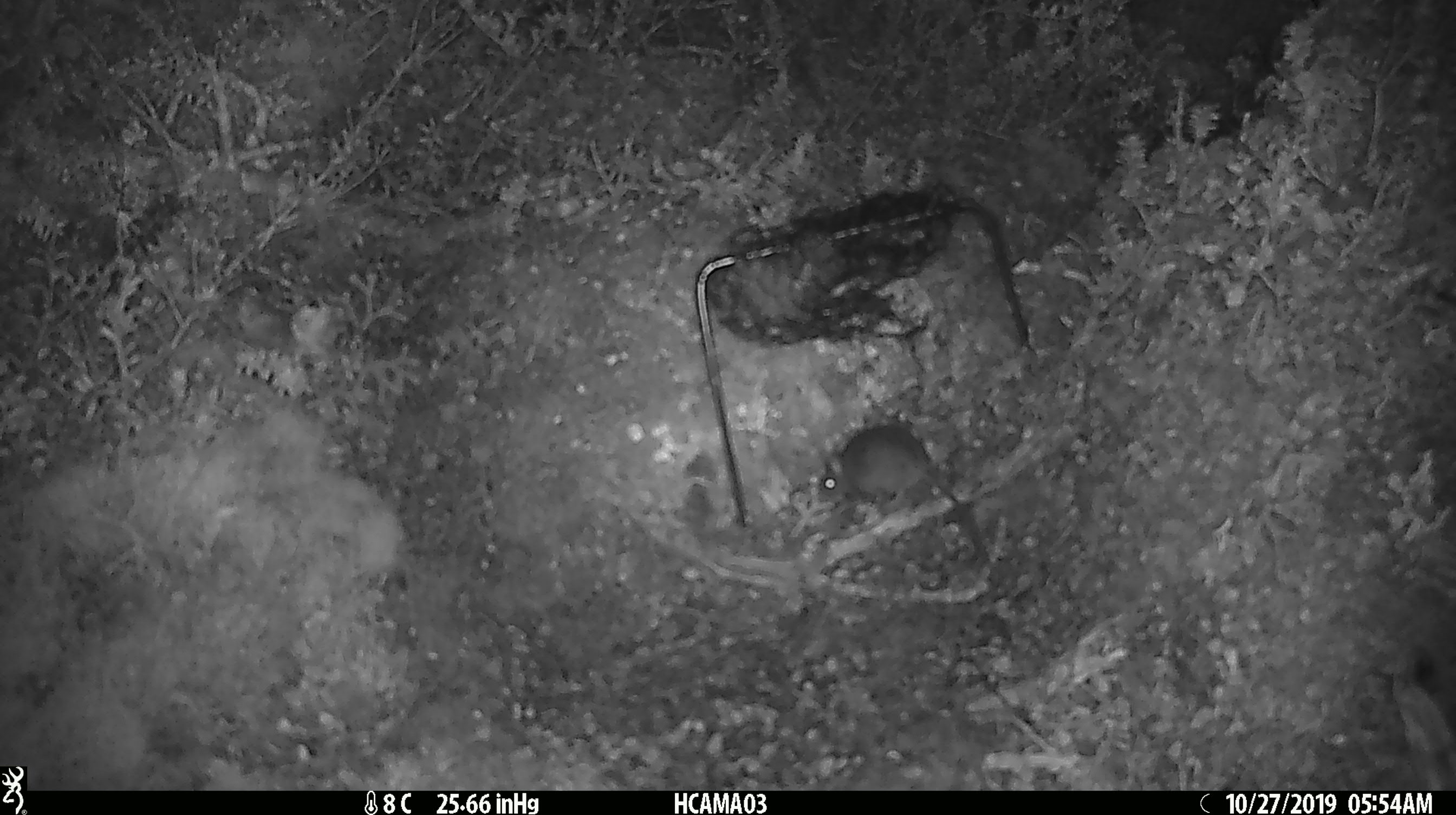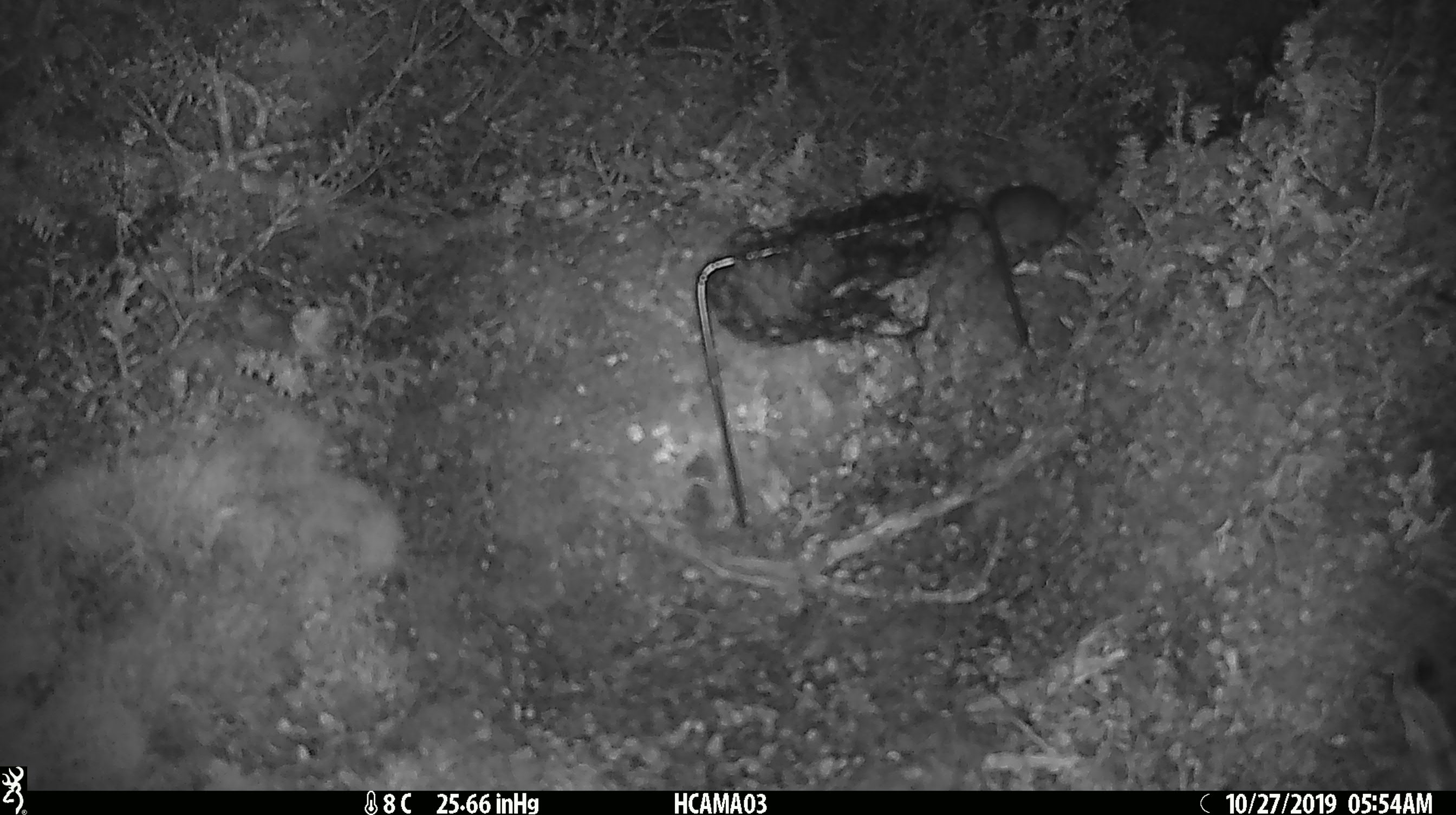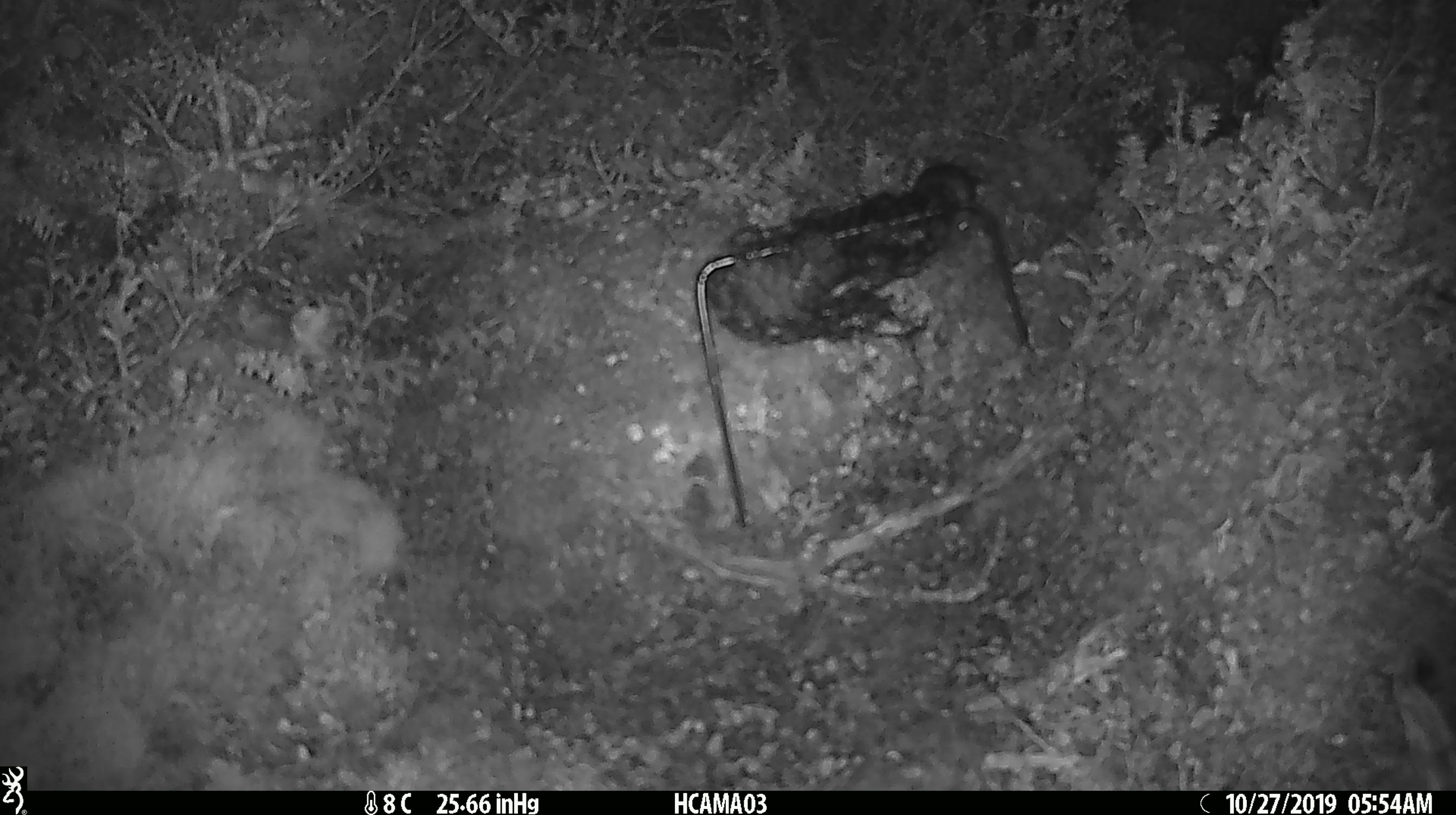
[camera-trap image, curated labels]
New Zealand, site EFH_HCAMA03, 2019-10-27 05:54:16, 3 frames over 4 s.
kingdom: Animalia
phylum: Chordata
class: Mammalia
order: Rodentia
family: Muridae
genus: Mus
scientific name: Mus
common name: mouse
Mouse (Mus).